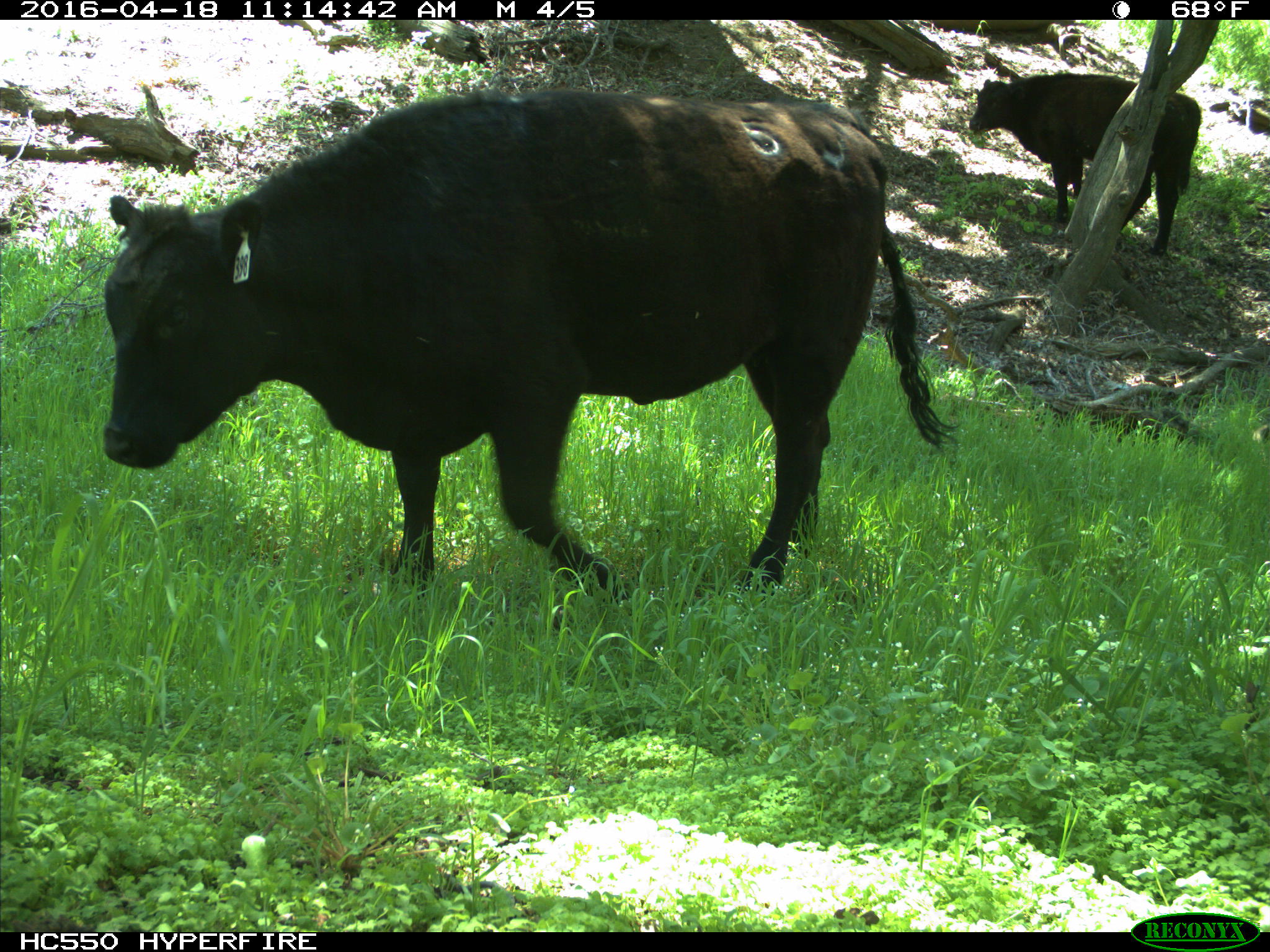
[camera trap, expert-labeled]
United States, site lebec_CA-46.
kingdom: Animalia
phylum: Chordata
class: Mammalia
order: Artiodactyla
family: Bovidae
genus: Bos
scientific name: Bos taurus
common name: domestic cow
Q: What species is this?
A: Bos taurus (domestic cow).